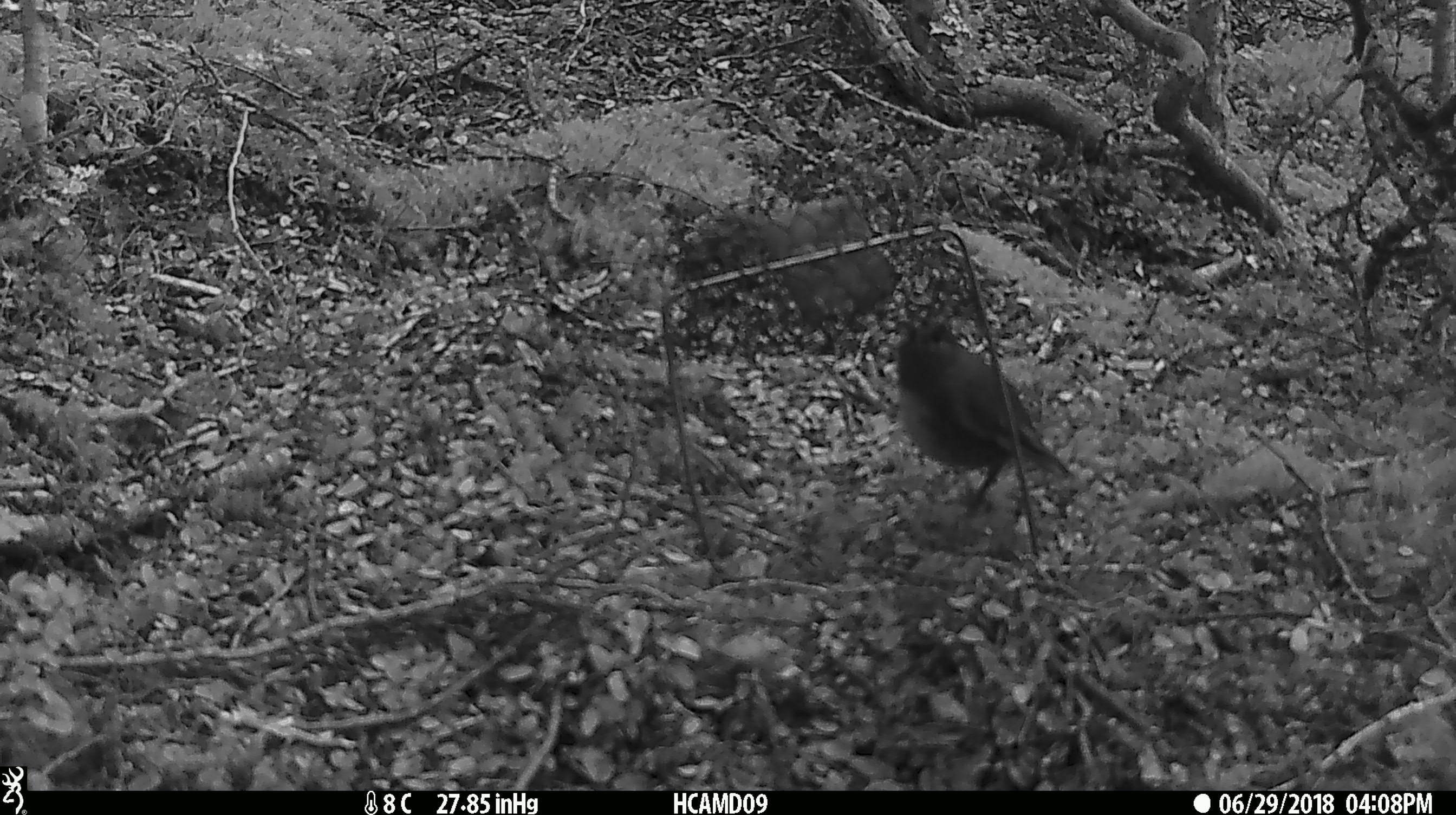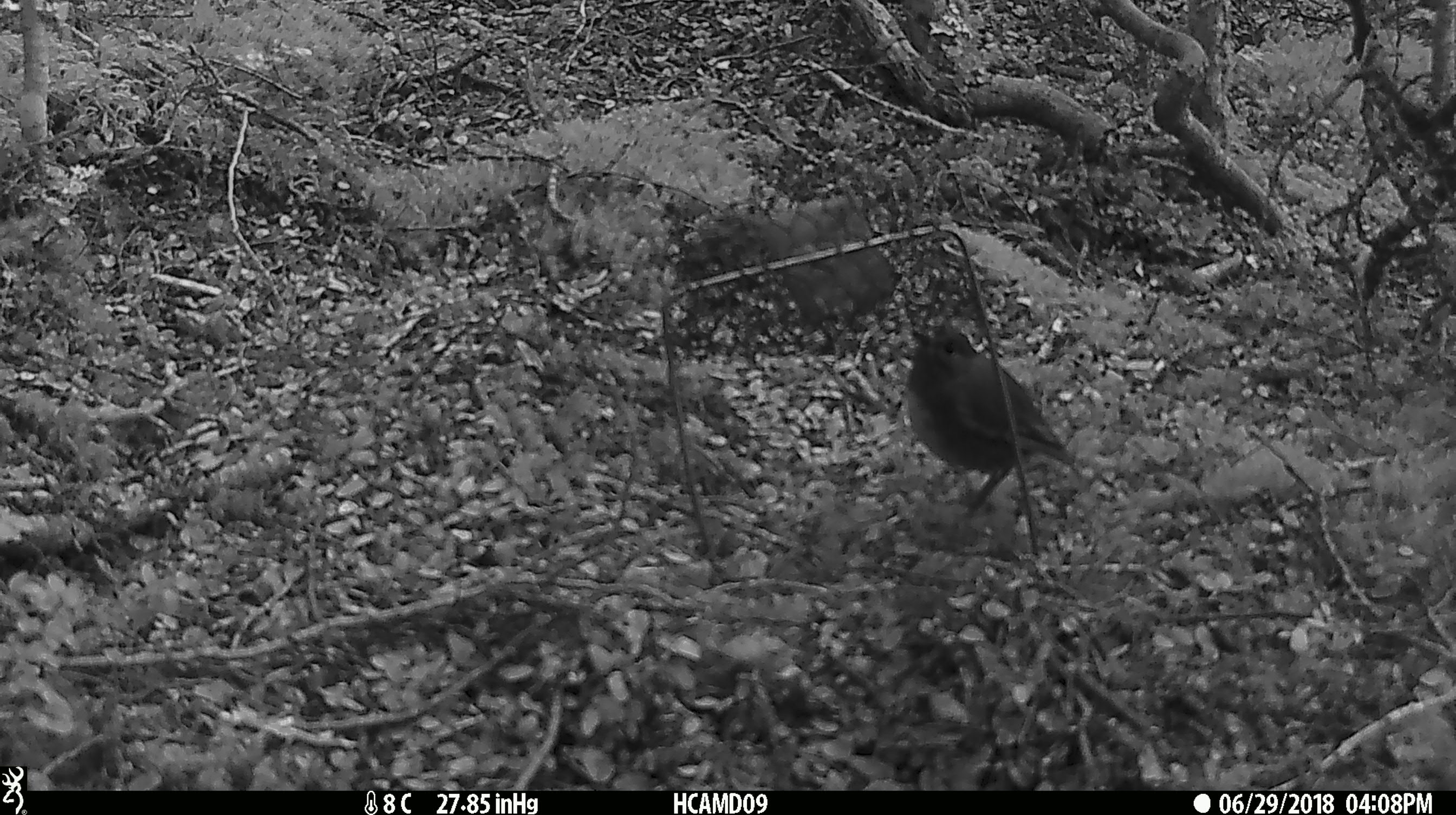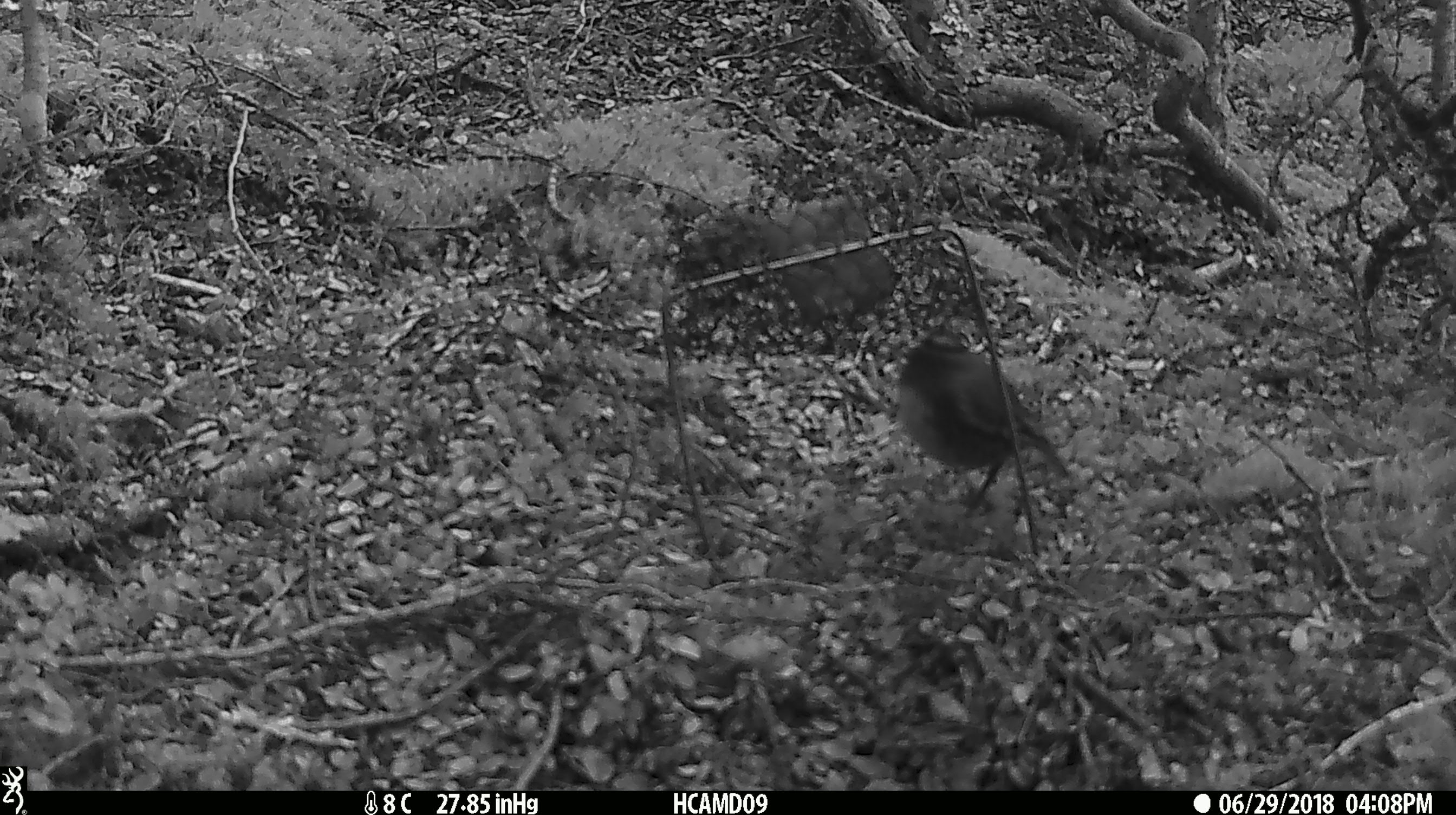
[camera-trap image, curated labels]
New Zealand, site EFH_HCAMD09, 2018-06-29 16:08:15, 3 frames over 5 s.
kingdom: Animalia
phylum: Chordata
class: Aves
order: Passeriformes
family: Petroicidae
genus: Petroica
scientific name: Petroica australis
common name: new zealand robin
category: robin